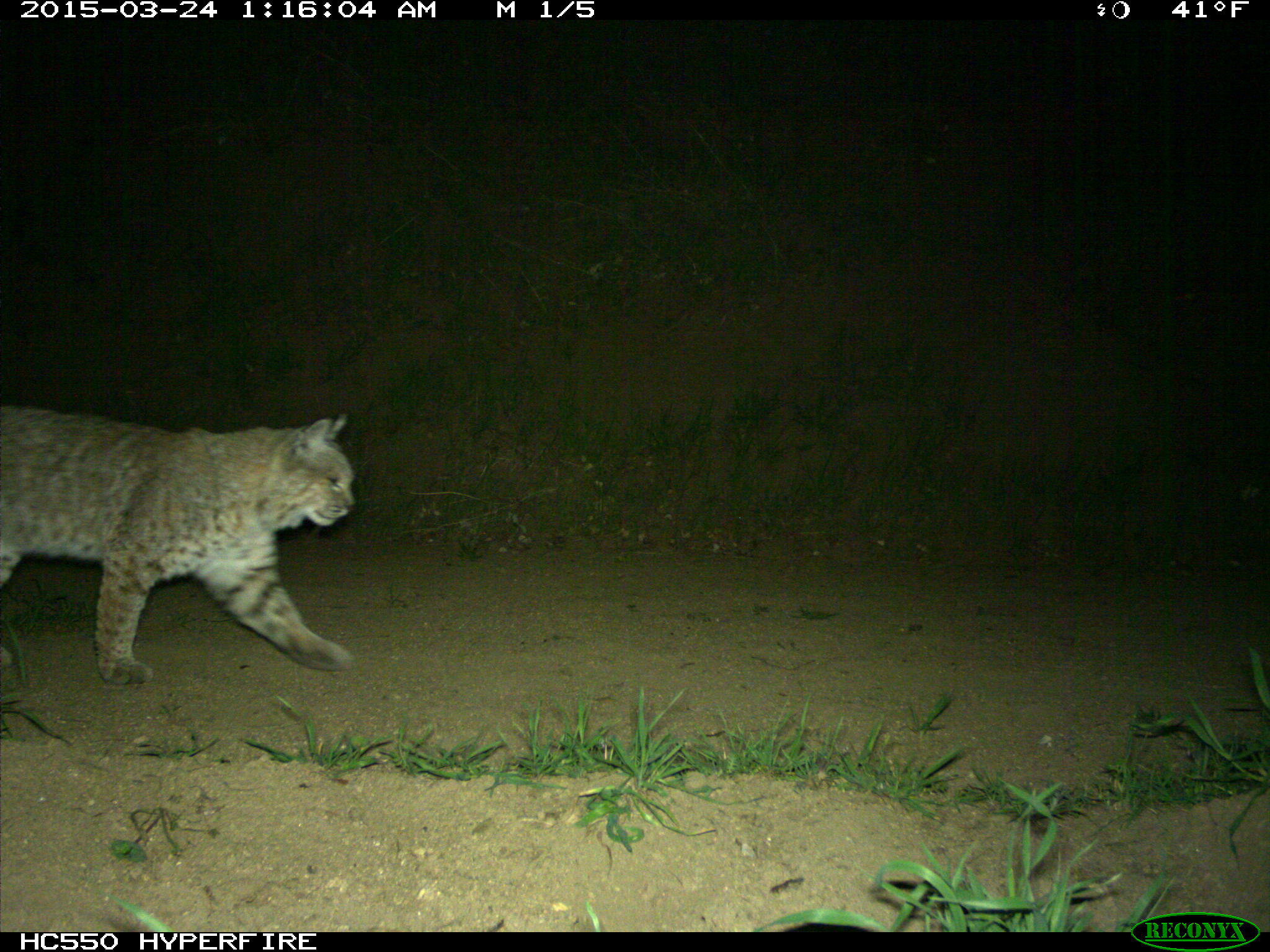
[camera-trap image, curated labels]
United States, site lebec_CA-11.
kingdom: Animalia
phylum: Chordata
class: Mammalia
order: Carnivora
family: Felidae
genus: Lynx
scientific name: Lynx rufus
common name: bobcat